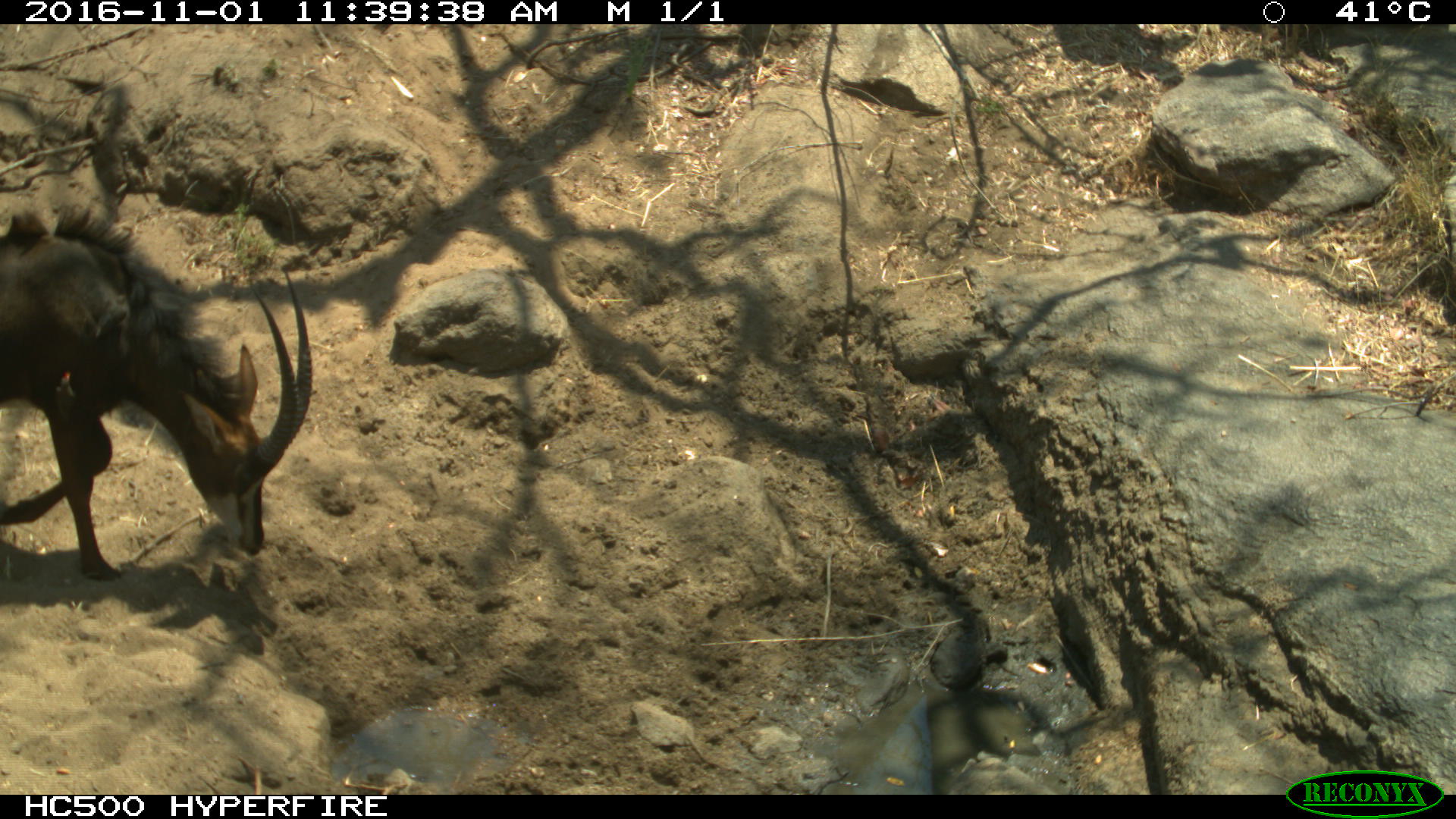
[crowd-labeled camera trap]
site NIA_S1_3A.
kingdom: Animalia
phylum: Chordata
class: Mammalia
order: Artiodactyla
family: Bovidae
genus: Hippotragus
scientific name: Hippotragus niger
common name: sable antelope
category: sable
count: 1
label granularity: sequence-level